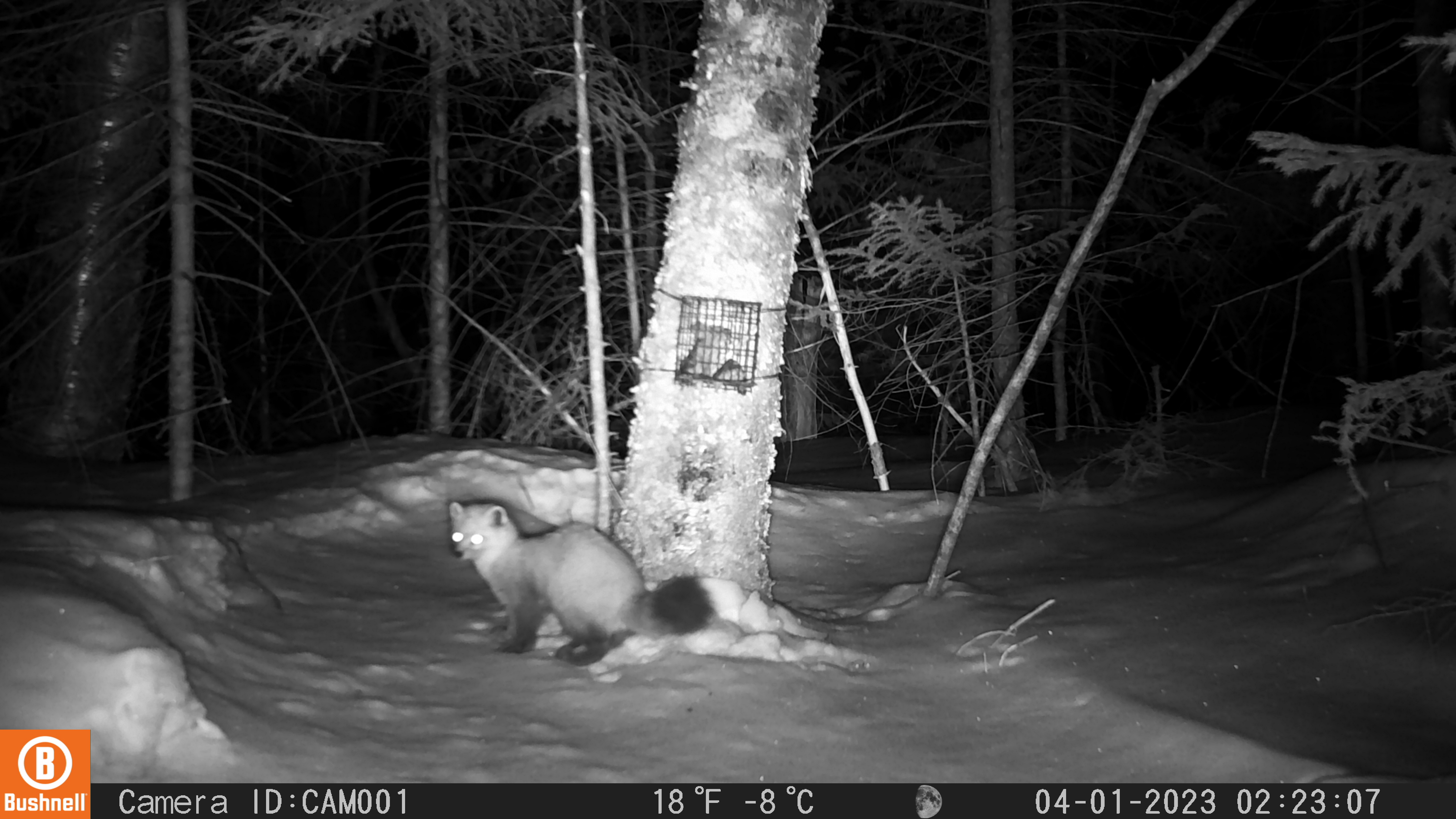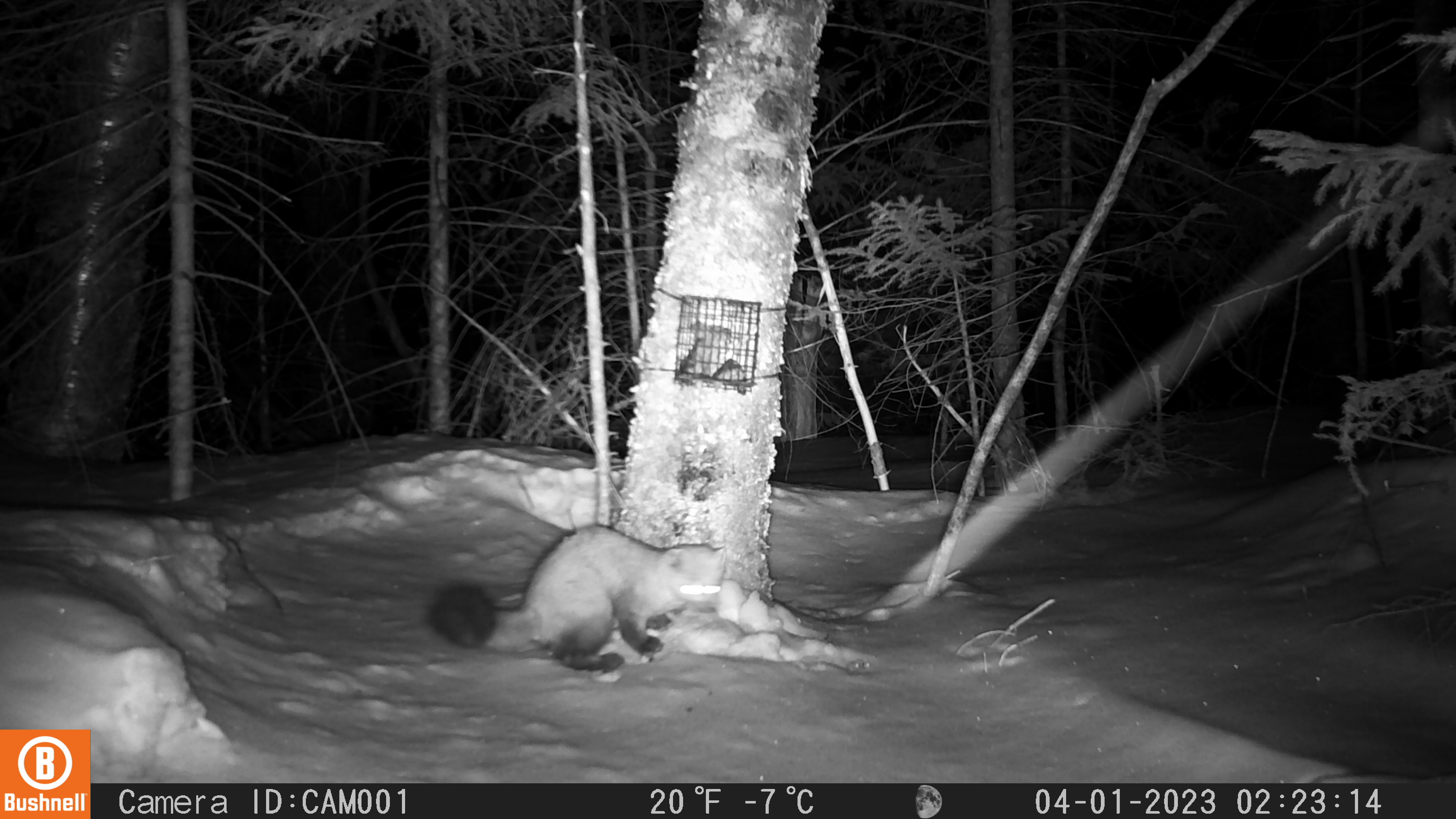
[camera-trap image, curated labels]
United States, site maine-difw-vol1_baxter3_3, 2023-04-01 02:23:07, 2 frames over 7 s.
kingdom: Animalia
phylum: Chordata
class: Mammalia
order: Carnivora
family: Mustelidae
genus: Martes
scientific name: Martes americana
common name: american marten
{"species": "american marten (Martes americana)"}